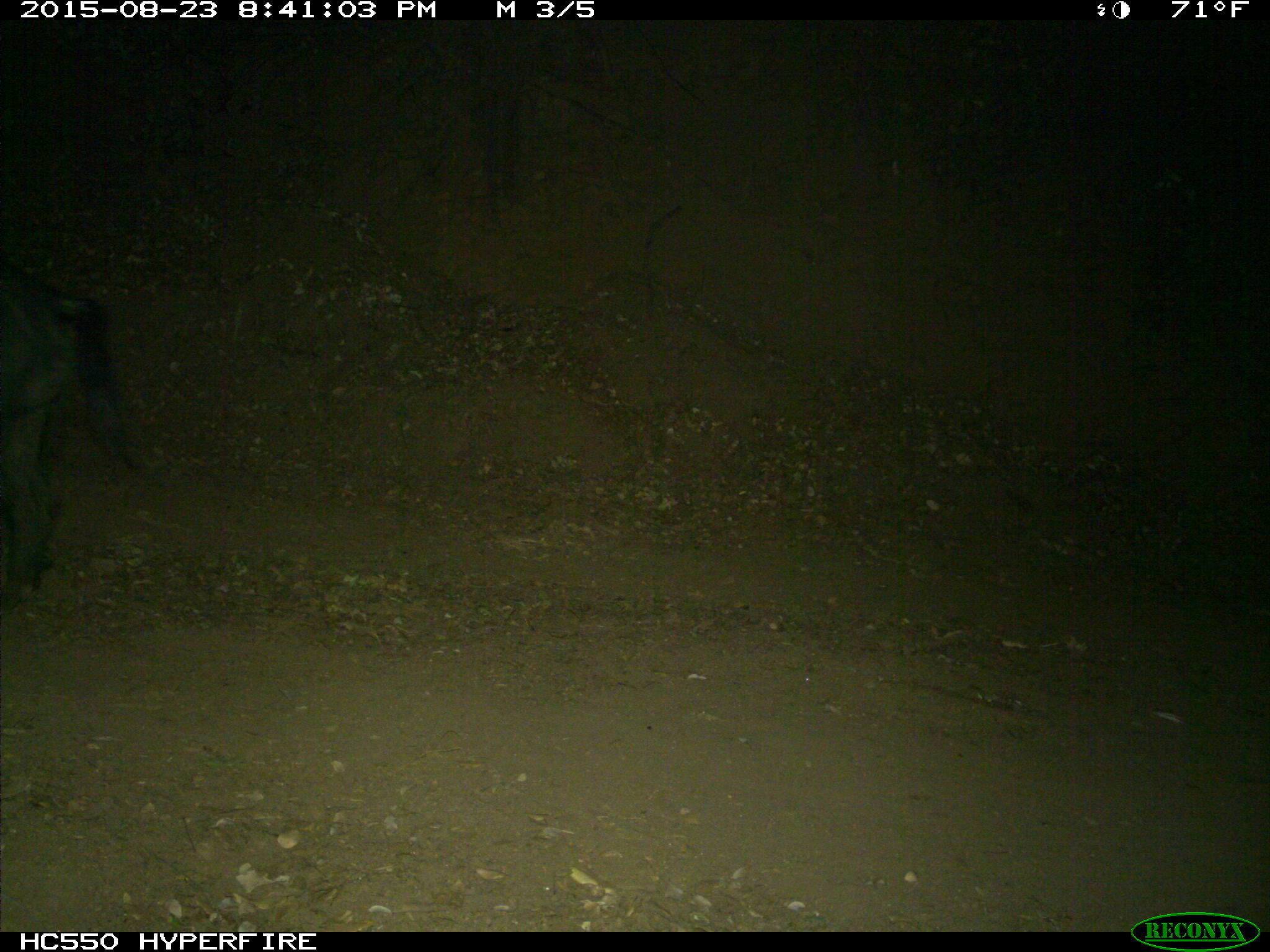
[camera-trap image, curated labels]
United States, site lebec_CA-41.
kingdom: Animalia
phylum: Chordata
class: Mammalia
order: Artiodactyla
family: Suidae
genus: Sus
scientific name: Sus scrofa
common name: wild boar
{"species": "Sus scrofa (wild boar)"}